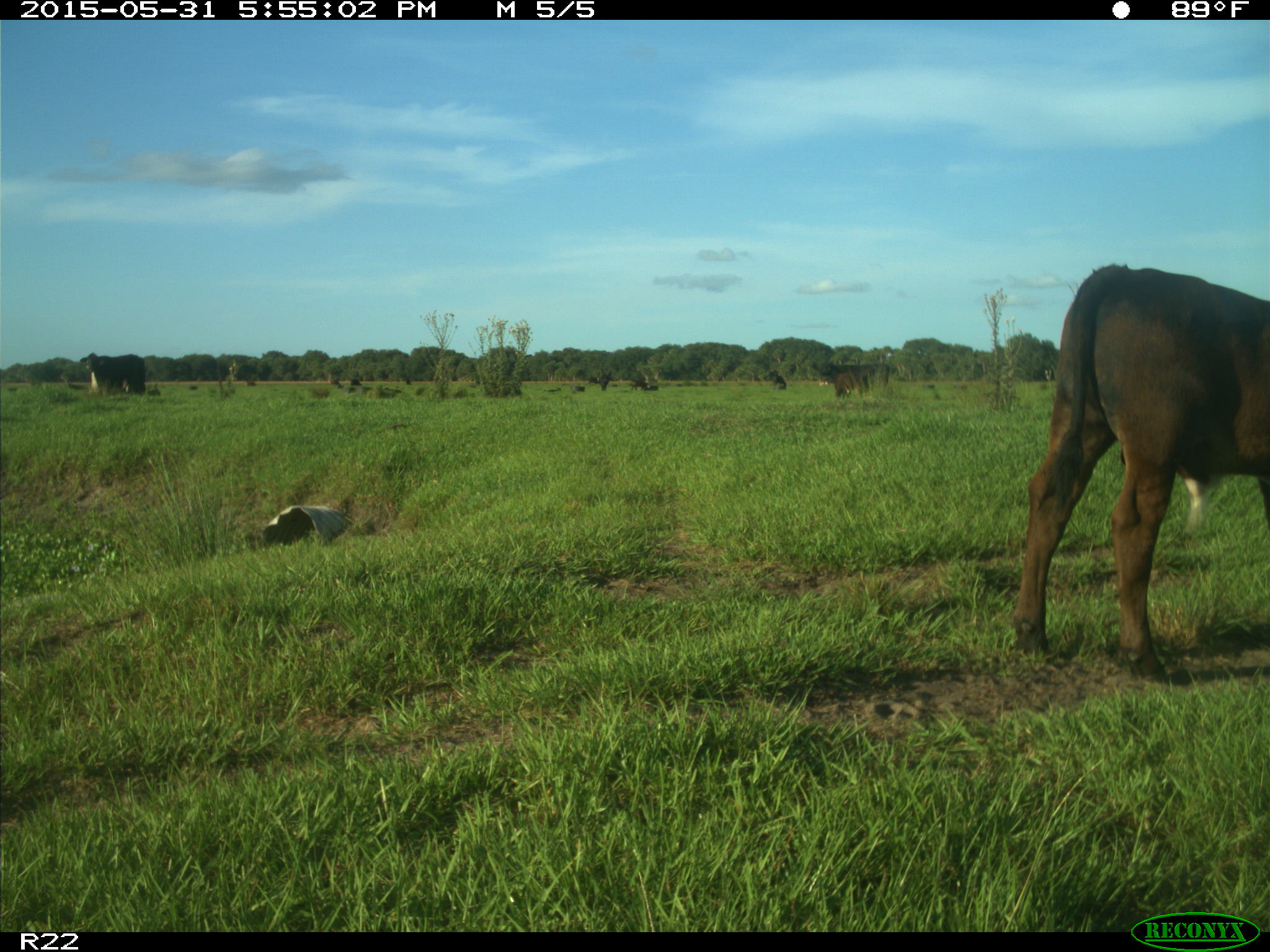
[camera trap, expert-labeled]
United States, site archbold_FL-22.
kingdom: Animalia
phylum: Chordata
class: Mammalia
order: Artiodactyla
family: Bovidae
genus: Bos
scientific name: Bos taurus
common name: domestic cow